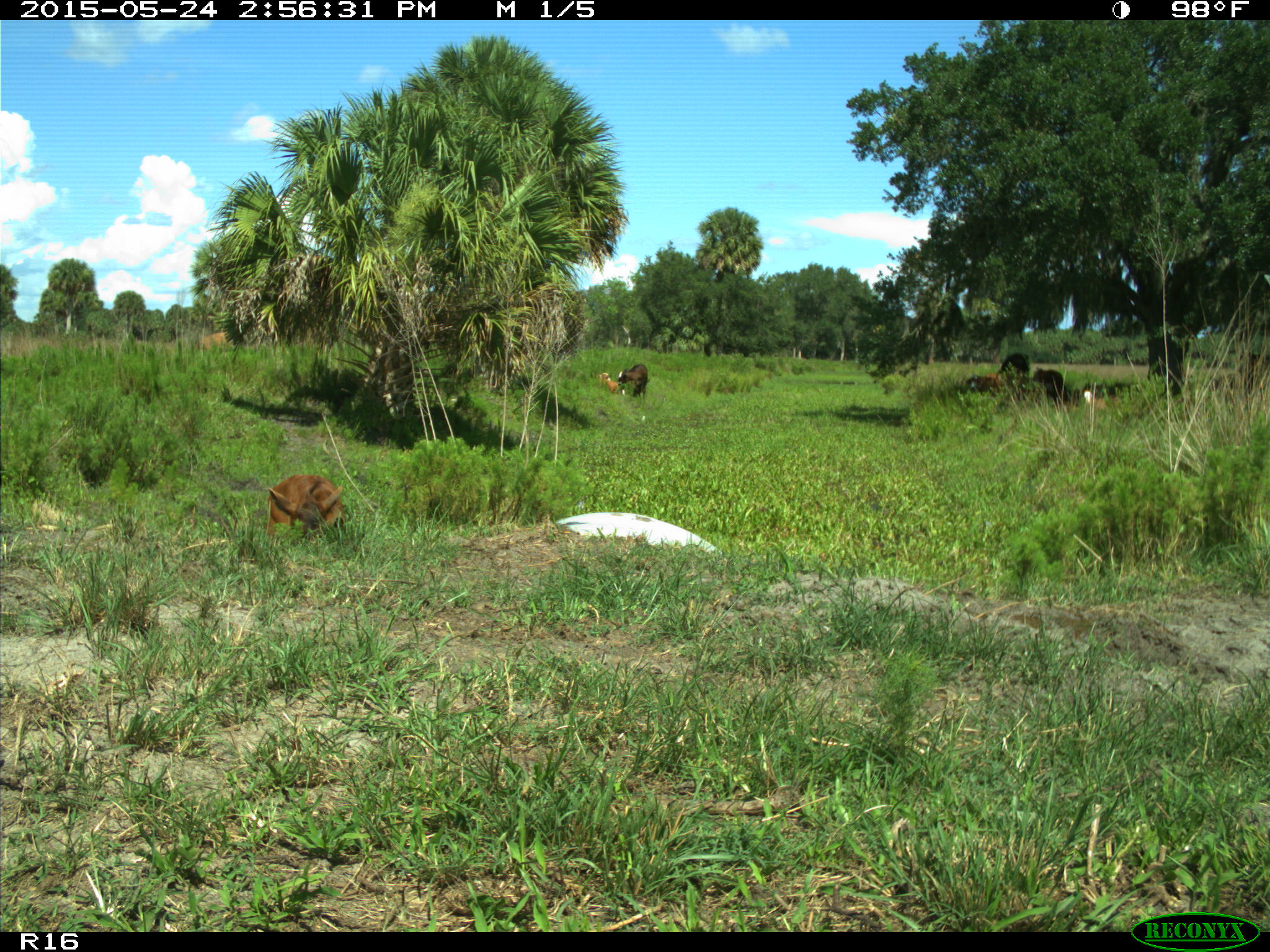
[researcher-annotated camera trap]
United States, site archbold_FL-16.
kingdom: Animalia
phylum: Chordata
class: Mammalia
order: Artiodactyla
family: Bovidae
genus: Bos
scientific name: Bos taurus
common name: domestic cow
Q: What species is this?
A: Bos taurus (domestic cow).